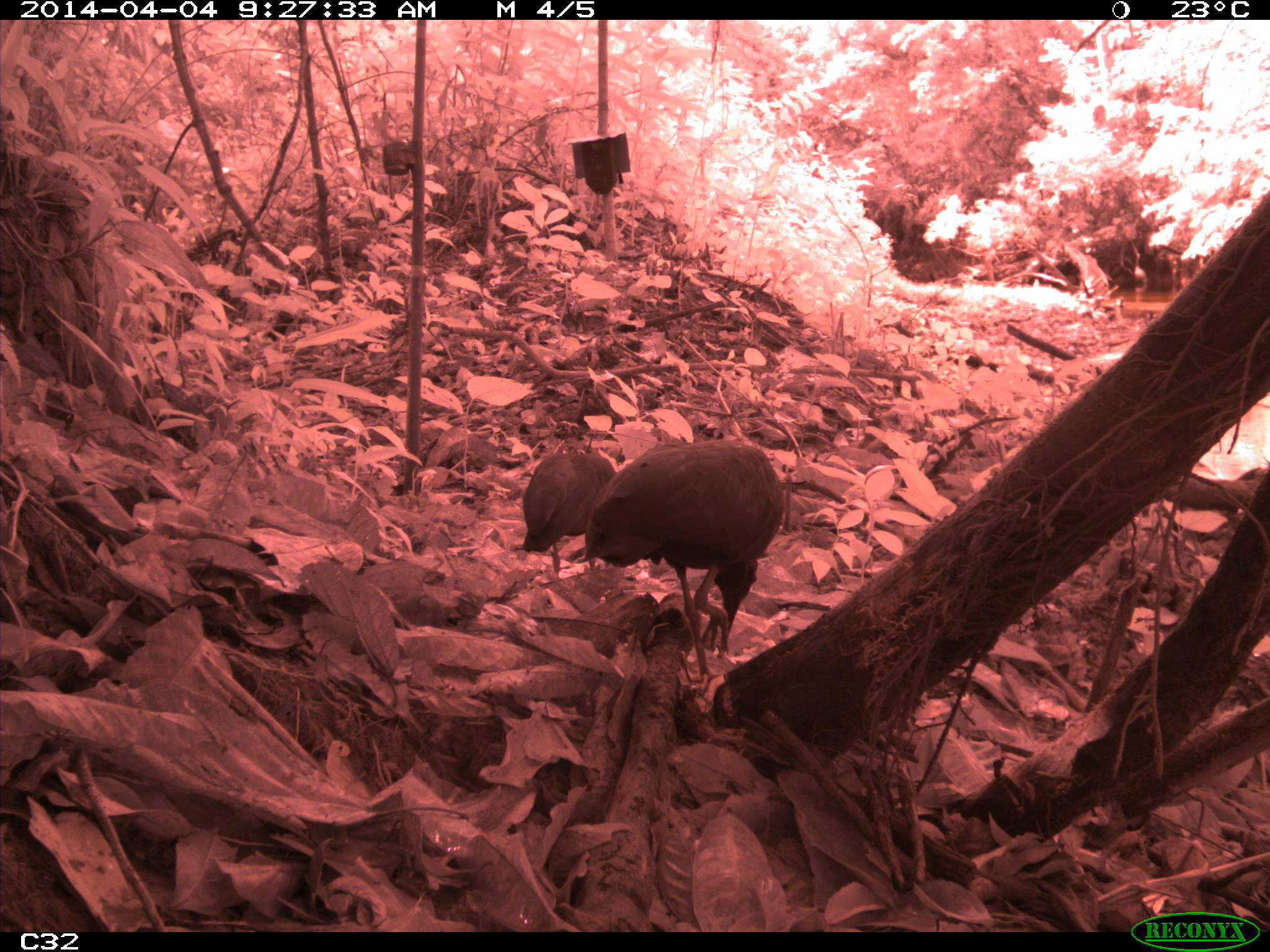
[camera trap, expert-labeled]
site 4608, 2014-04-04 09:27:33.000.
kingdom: Animalia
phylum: Chordata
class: Aves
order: Pelecaniformes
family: Threskiornithidae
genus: Mesembrinibis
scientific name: Mesembrinibis cayennensis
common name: green ibis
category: mesembrinis cayannensis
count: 2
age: adult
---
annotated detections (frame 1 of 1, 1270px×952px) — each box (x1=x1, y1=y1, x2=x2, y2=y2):
mesembrinis cayannensis: (x1=576, y1=438, x2=787, y2=692); (x1=522, y1=451, x2=616, y2=574)